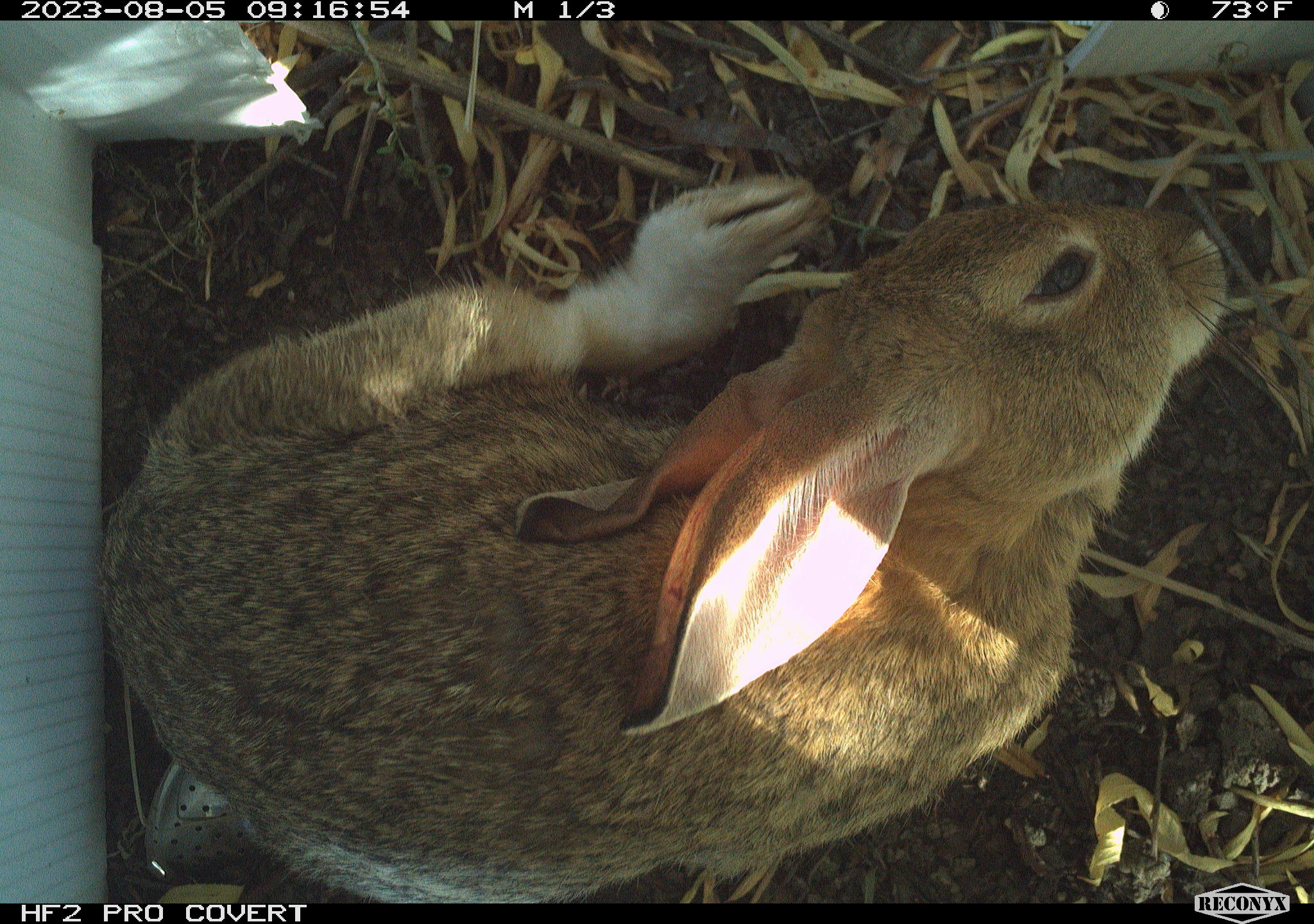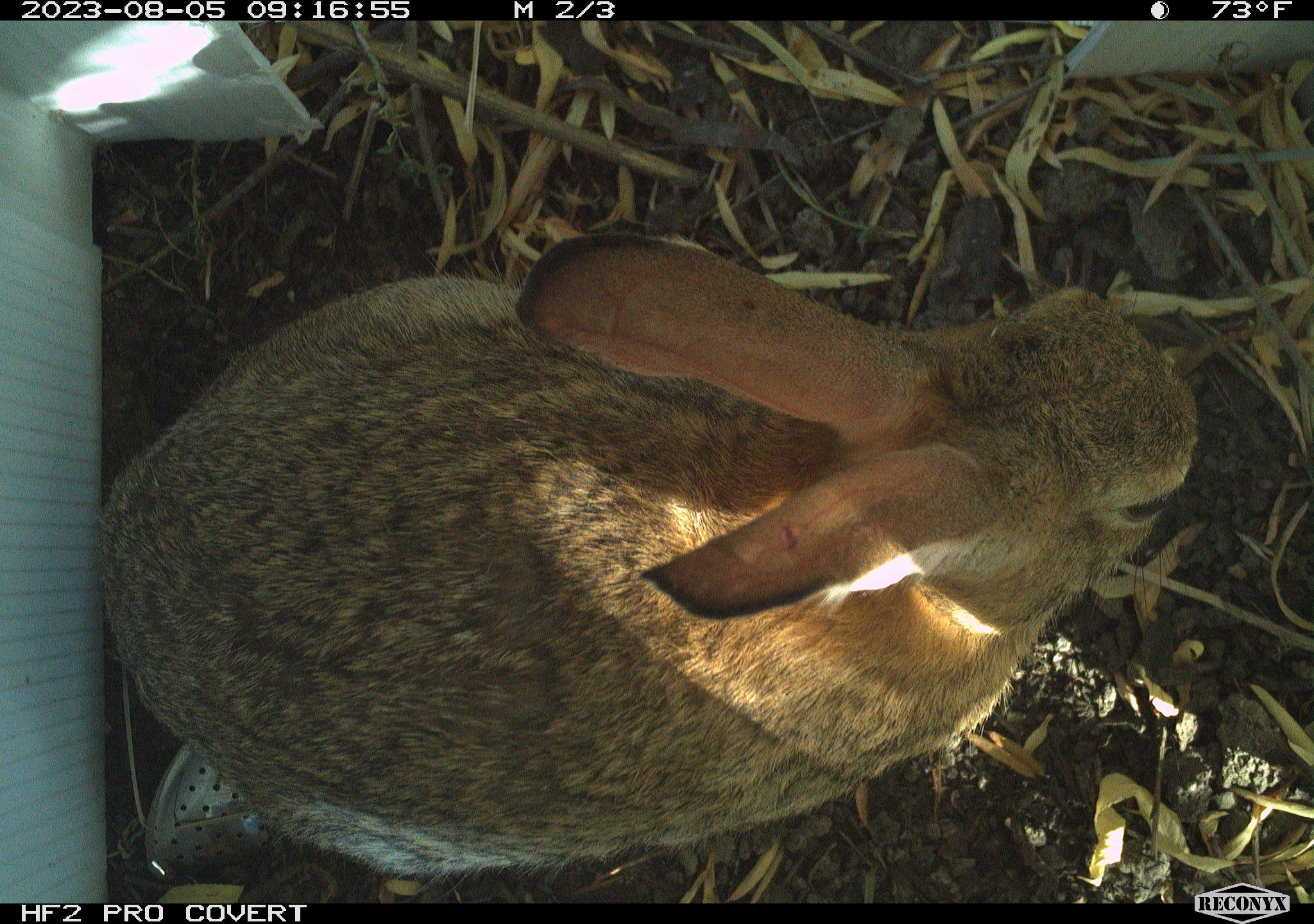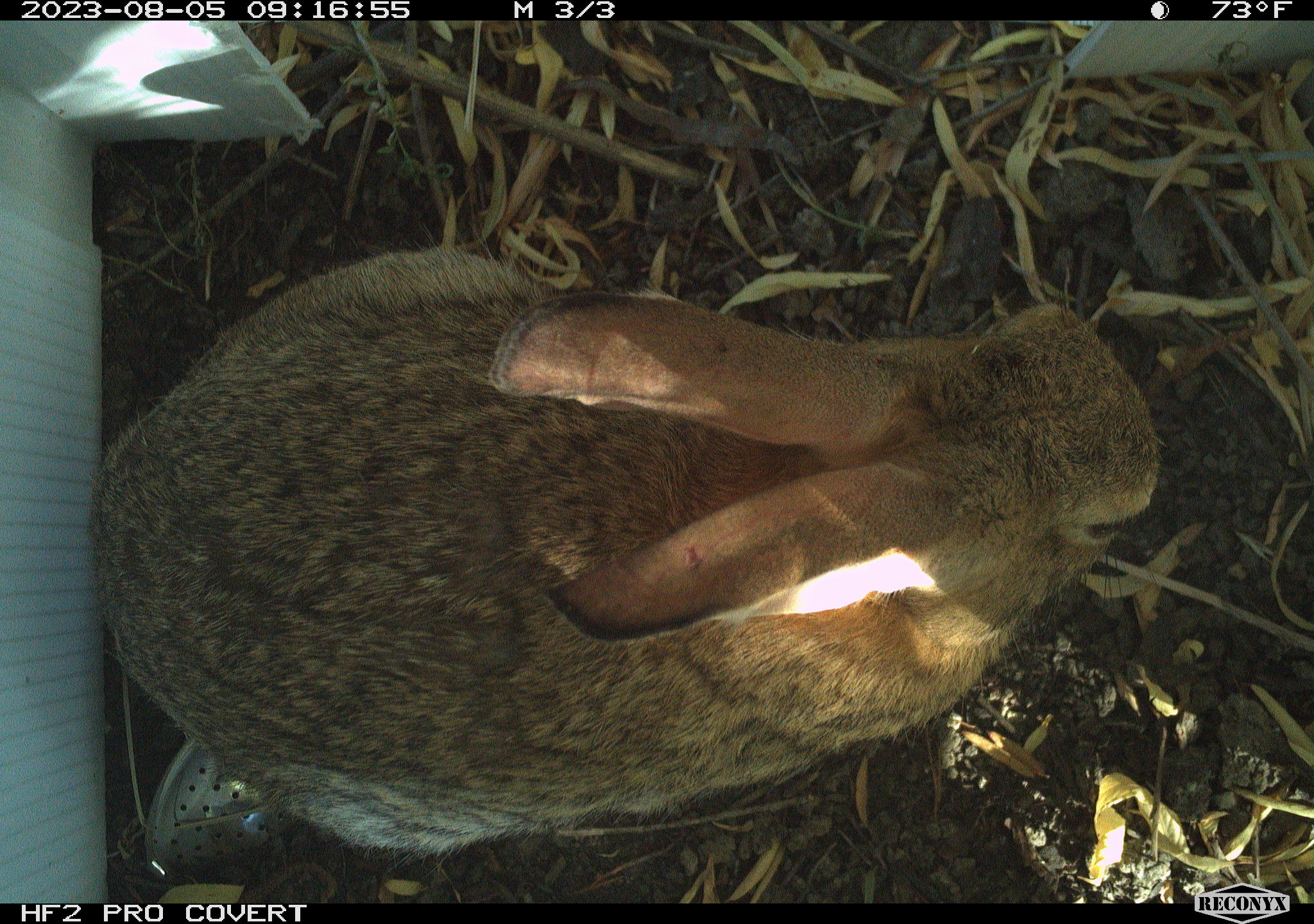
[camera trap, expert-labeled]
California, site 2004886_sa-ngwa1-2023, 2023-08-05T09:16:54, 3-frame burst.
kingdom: Animalia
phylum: Chordata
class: Mammalia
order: Lagomorpha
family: Leporidae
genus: Sylvilagus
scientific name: Sylvilagus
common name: cottontail rabbits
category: sylvilagus species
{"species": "sylvilagus species (cottontail rabbits) (Sylvilagus)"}